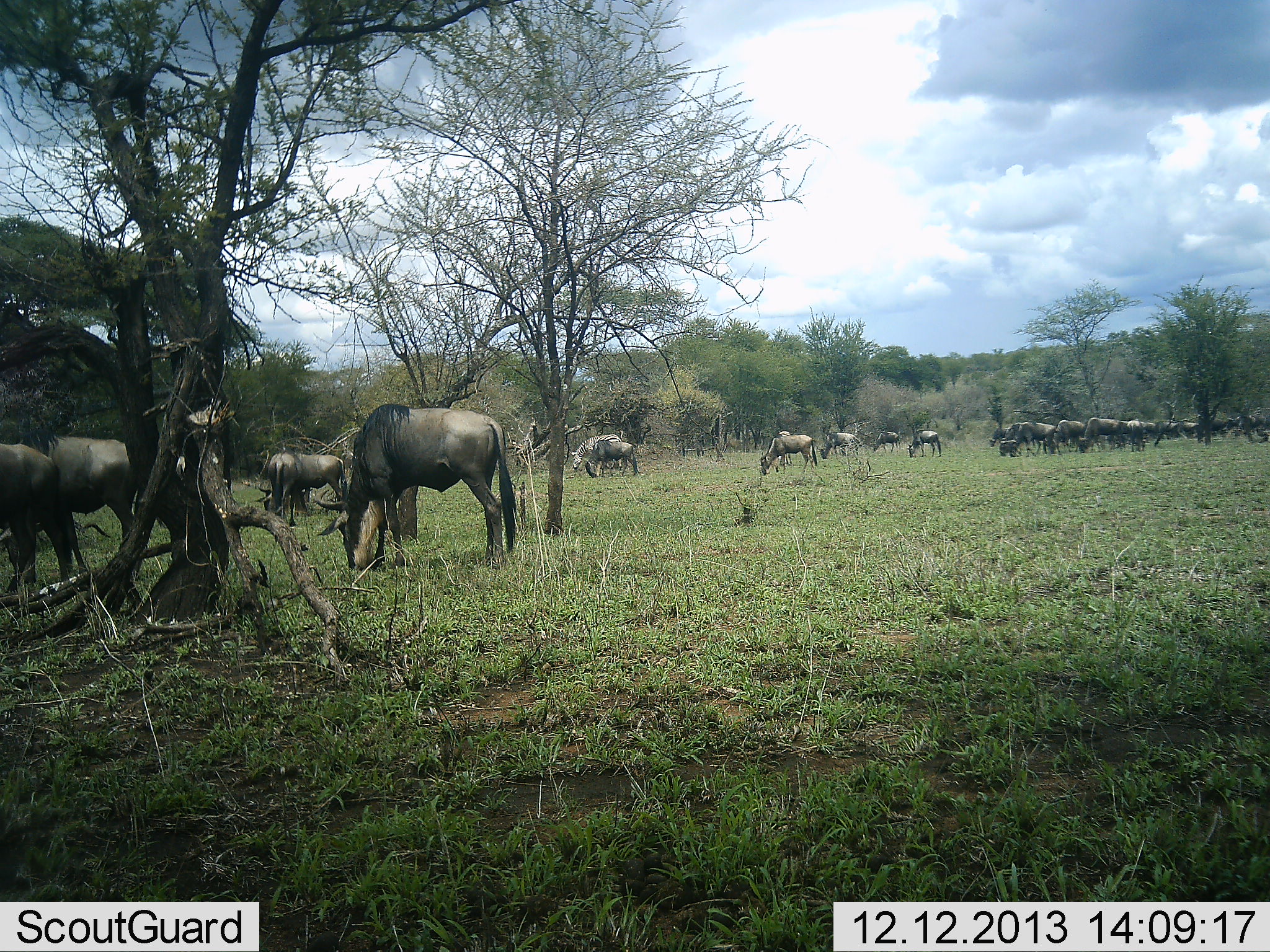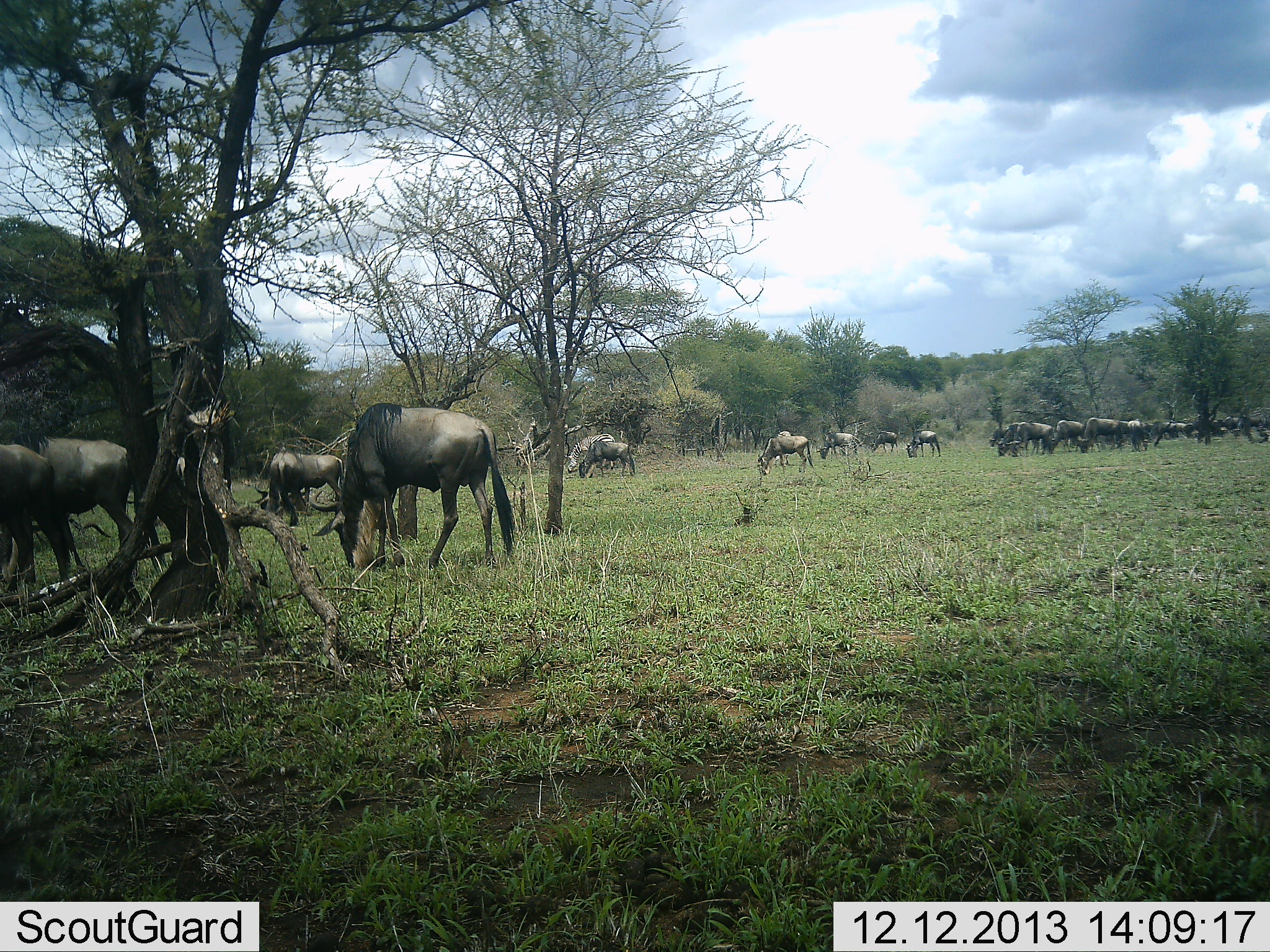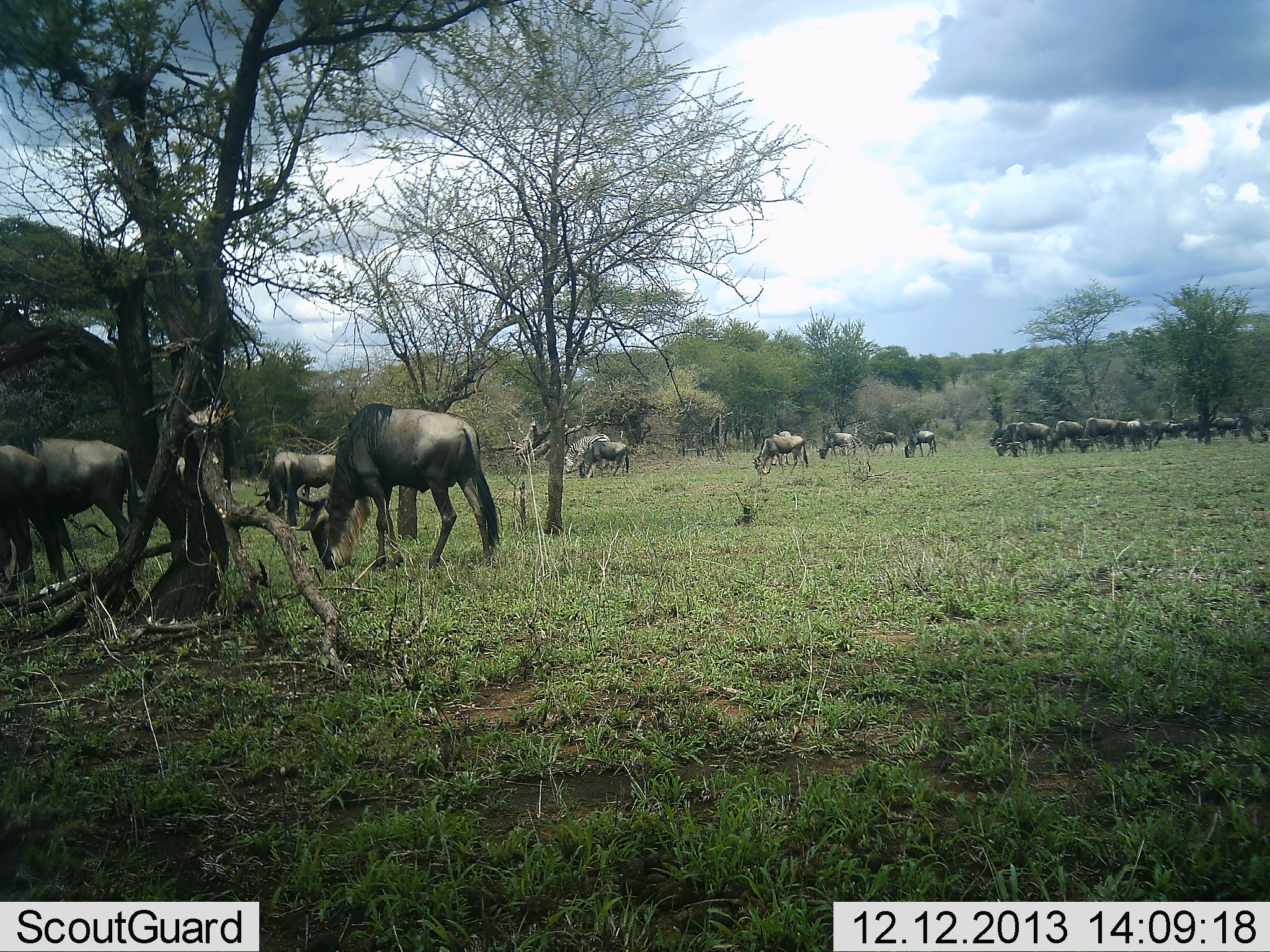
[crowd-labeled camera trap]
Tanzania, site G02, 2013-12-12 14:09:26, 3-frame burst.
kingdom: Animalia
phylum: Chordata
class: Mammalia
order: Artiodactyla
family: Bovidae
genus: Connochaetes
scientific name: Connochaetes taurinus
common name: blue wildebeest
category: wildebeest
Wildebeest (blue wildebeest) (Connochaetes taurinus), count 11-50. Behavior (volunteer vote fractions): standing 27%, resting 0%, moving 27%, interacting 0%. Young present (vote fraction): 0%. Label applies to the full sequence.